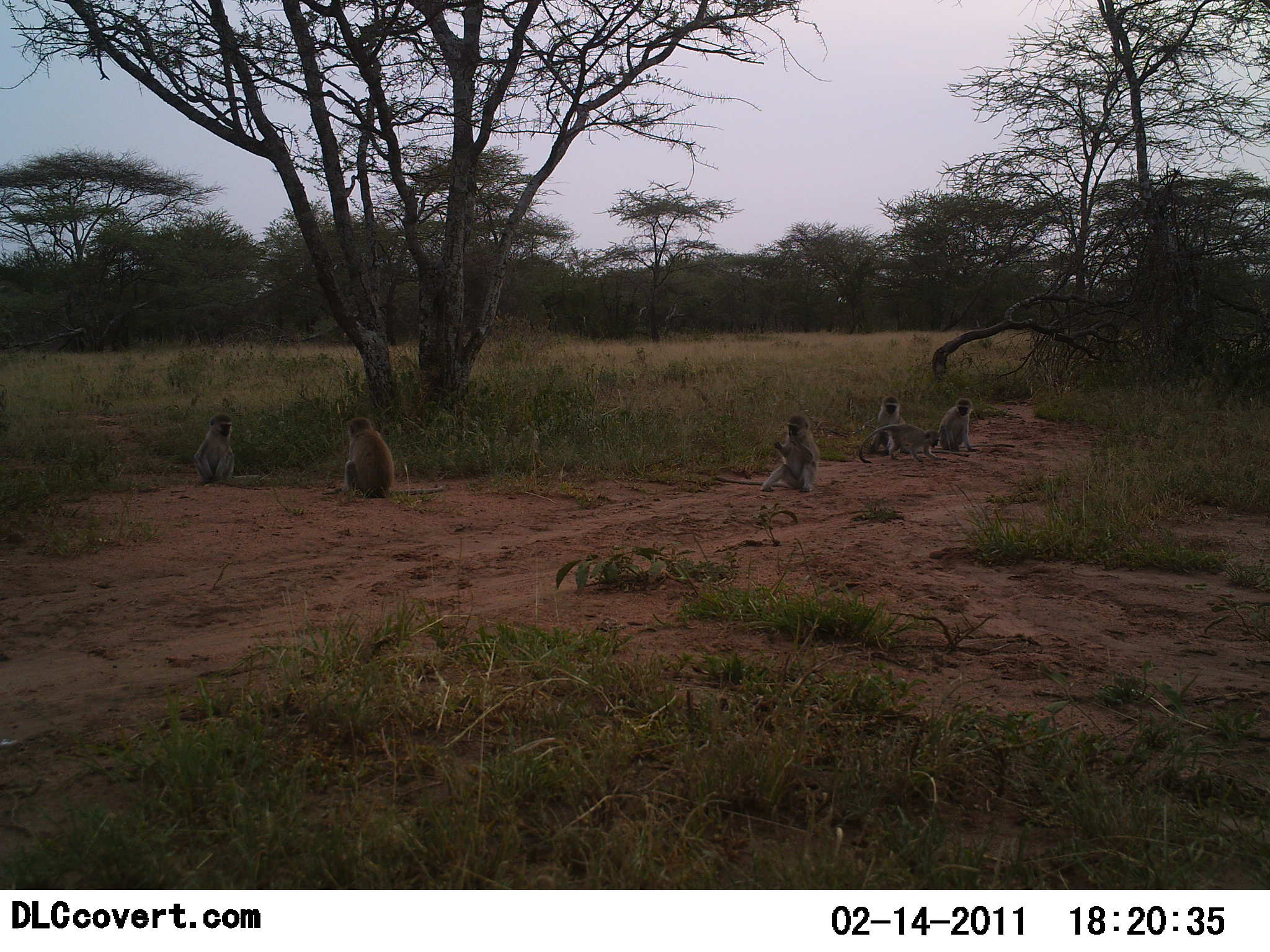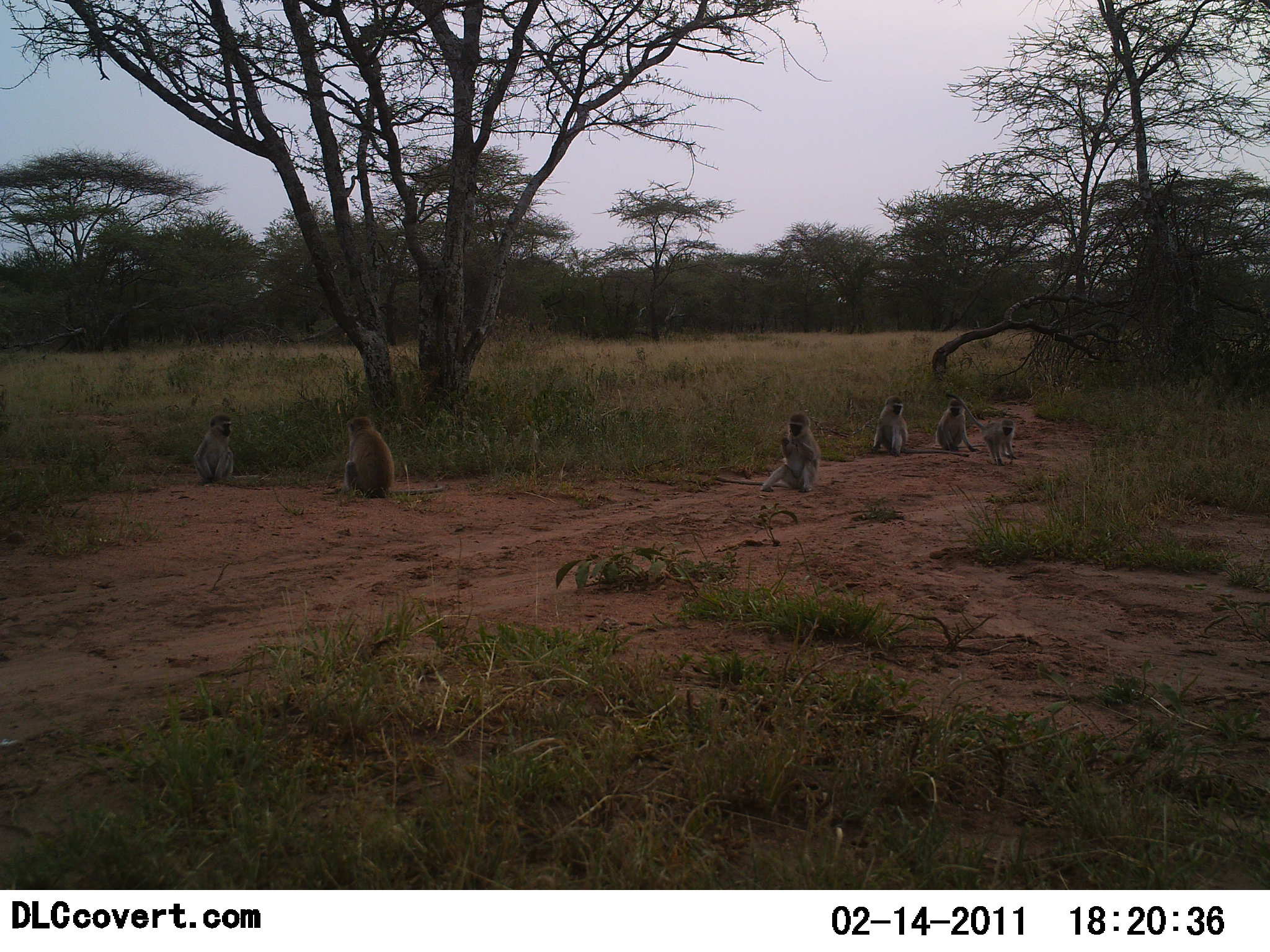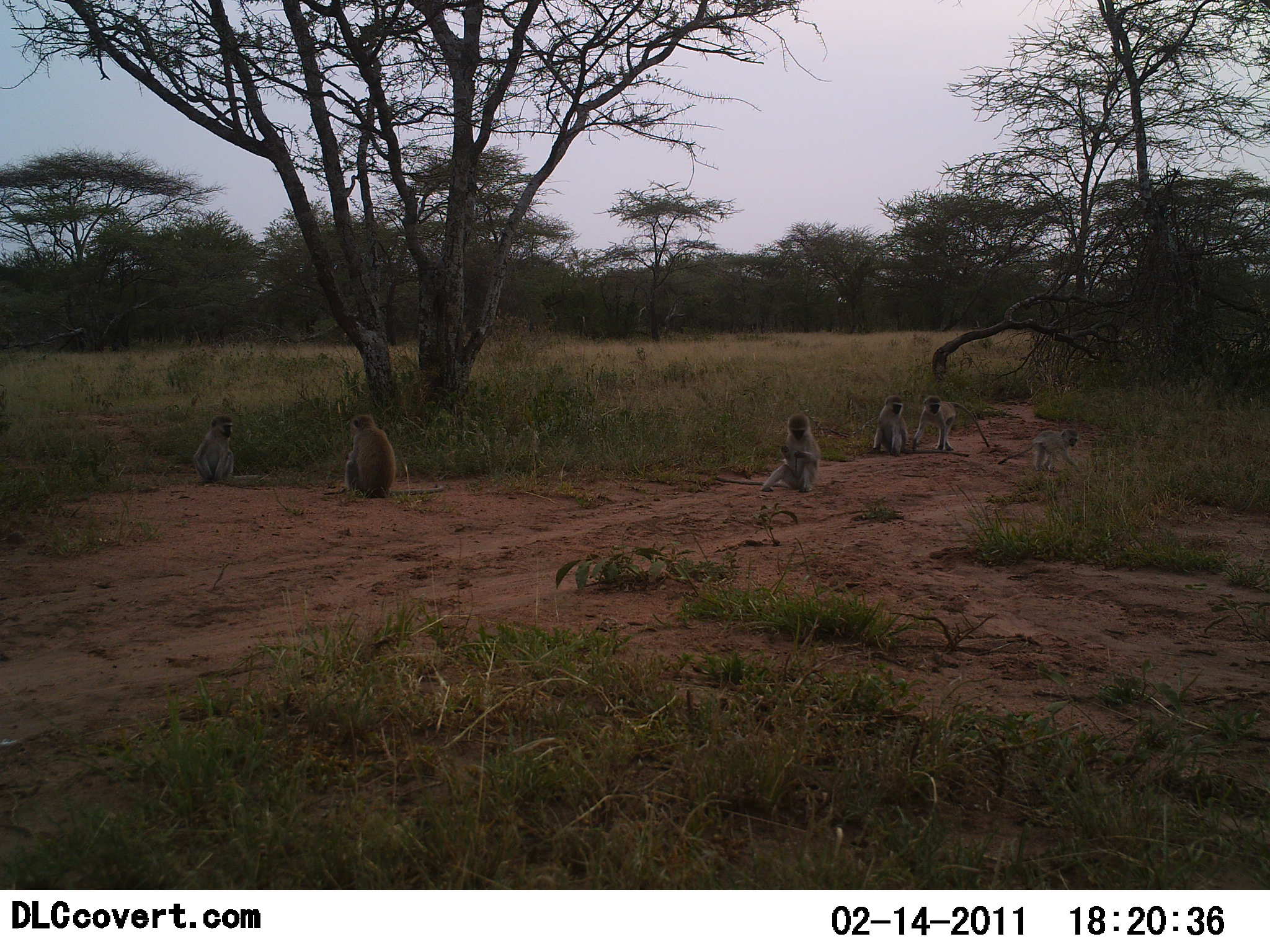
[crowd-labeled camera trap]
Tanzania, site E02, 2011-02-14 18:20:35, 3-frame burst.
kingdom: Animalia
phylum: Chordata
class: Mammalia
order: Primates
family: Cercopithecidae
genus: Chlorocebus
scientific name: Chlorocebus pygerythrus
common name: vervet monkey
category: monkeyvervet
Monkeyvervet (vervet monkey) (Chlorocebus pygerythrus), count 6. Behavior (volunteer vote fractions): standing 0%, resting 100%, moving 33%, interacting 33%. Young present (vote fraction): 33%. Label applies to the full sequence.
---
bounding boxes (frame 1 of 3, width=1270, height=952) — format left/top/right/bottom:
animal: 323/417/445/498; 711/412/821/493; 193/412/262/487; 938/398/1016/451; 856/424/947/465; 868/396/911/455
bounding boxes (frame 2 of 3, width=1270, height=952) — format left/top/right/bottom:
animal: 711/413/821/493; 344/416/444/497; 871/395/970/456; 945/392/1019/465; 193/414/267/485; 935/398/987/453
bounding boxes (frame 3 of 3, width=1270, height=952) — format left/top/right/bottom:
animal: 344/414/445/498; 712/414/819/493; 868/393/970/457; 191/413/269/485; 910/395/990/449; 996/428/1082/472